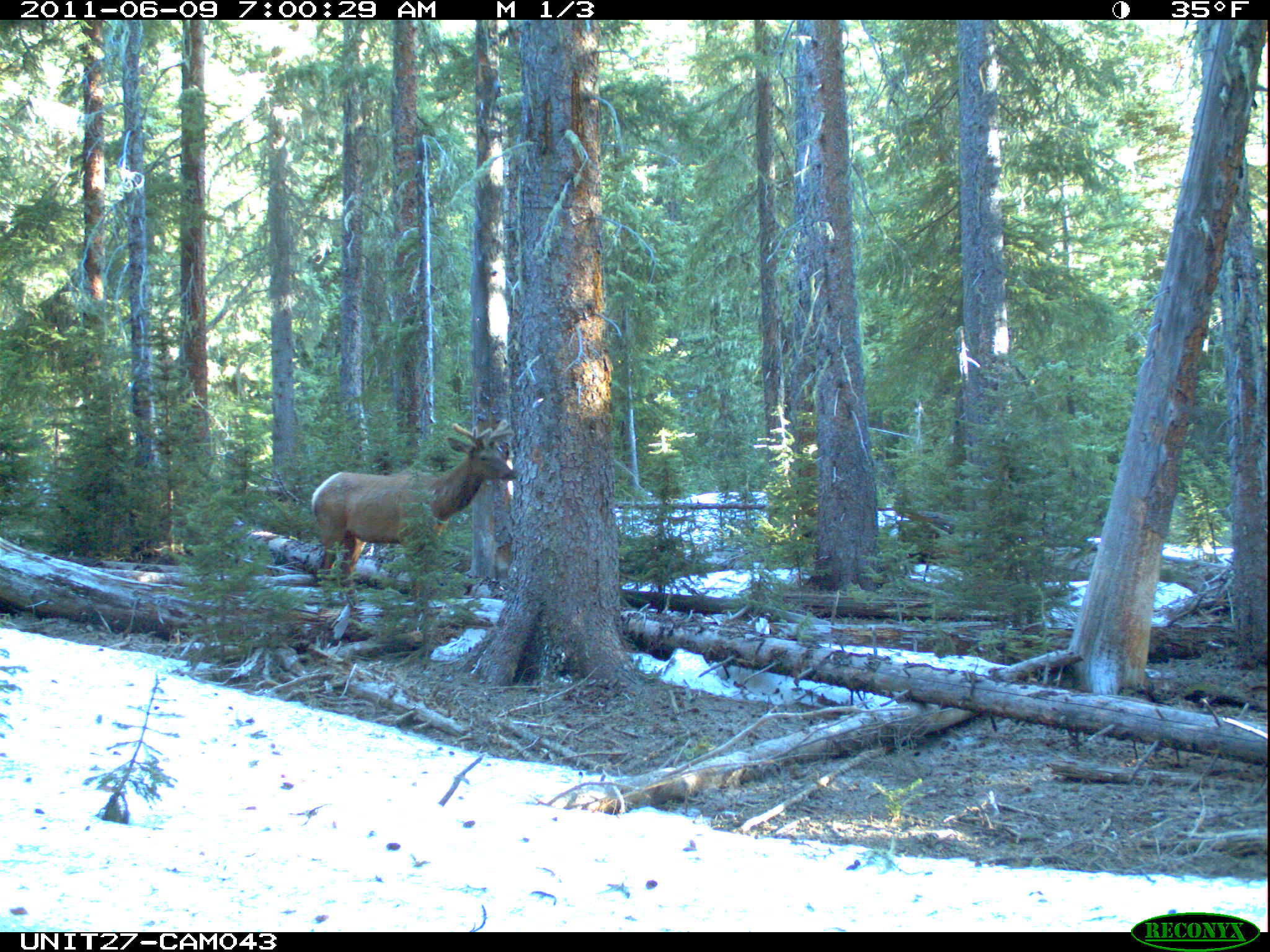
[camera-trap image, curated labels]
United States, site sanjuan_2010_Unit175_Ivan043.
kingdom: Animalia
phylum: Chordata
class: Mammalia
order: Artiodactyla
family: Cervidae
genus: Cervus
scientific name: Cervus elaphus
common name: red deer